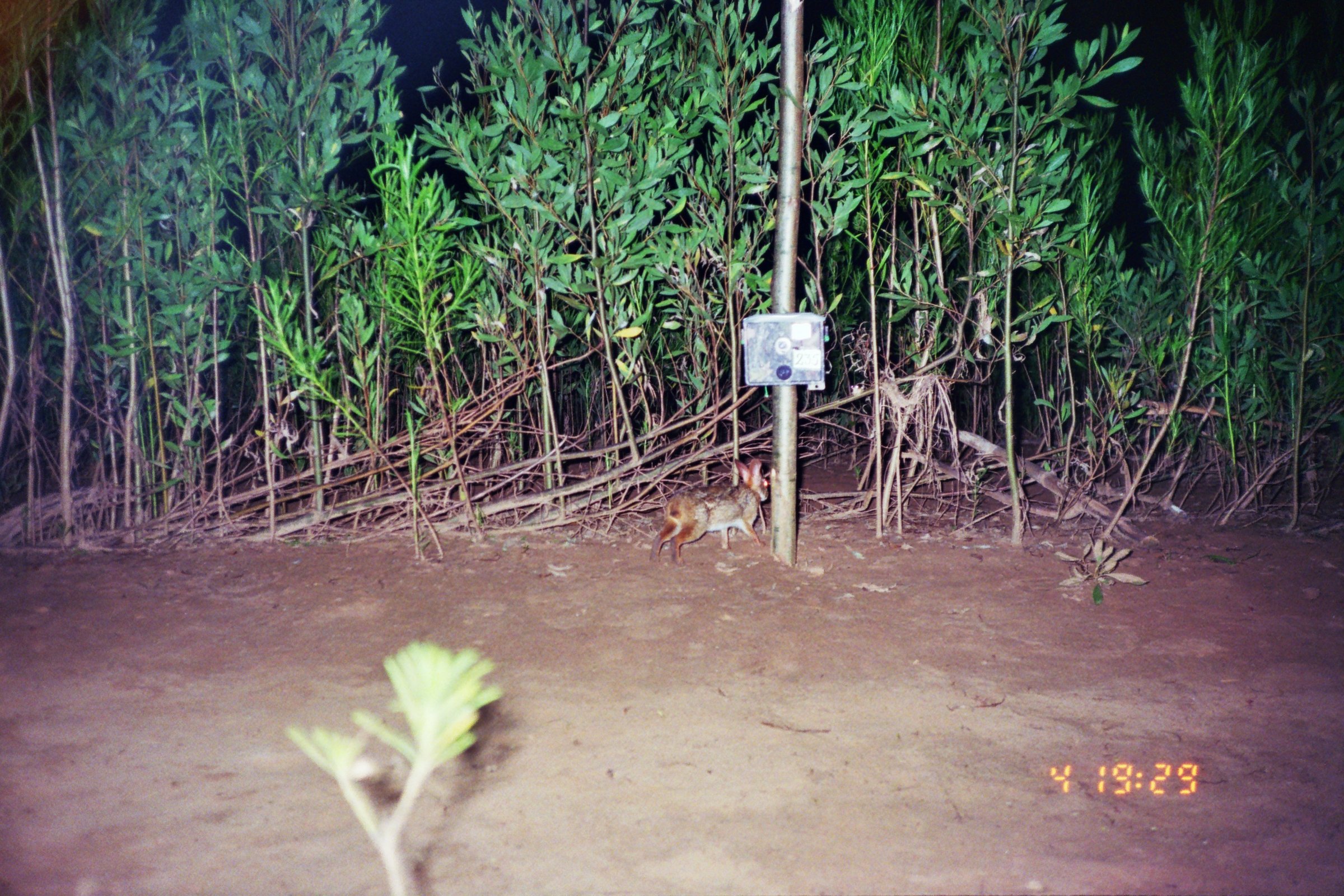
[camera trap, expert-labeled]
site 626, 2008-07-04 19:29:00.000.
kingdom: Animalia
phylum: Chordata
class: Mammalia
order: Lagomorpha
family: Leporidae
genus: Sylvilagus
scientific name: Sylvilagus brasiliensis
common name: tapeti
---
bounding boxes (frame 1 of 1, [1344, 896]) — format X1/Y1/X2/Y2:
sylvilagus brasiliensis: 649/458/768/567